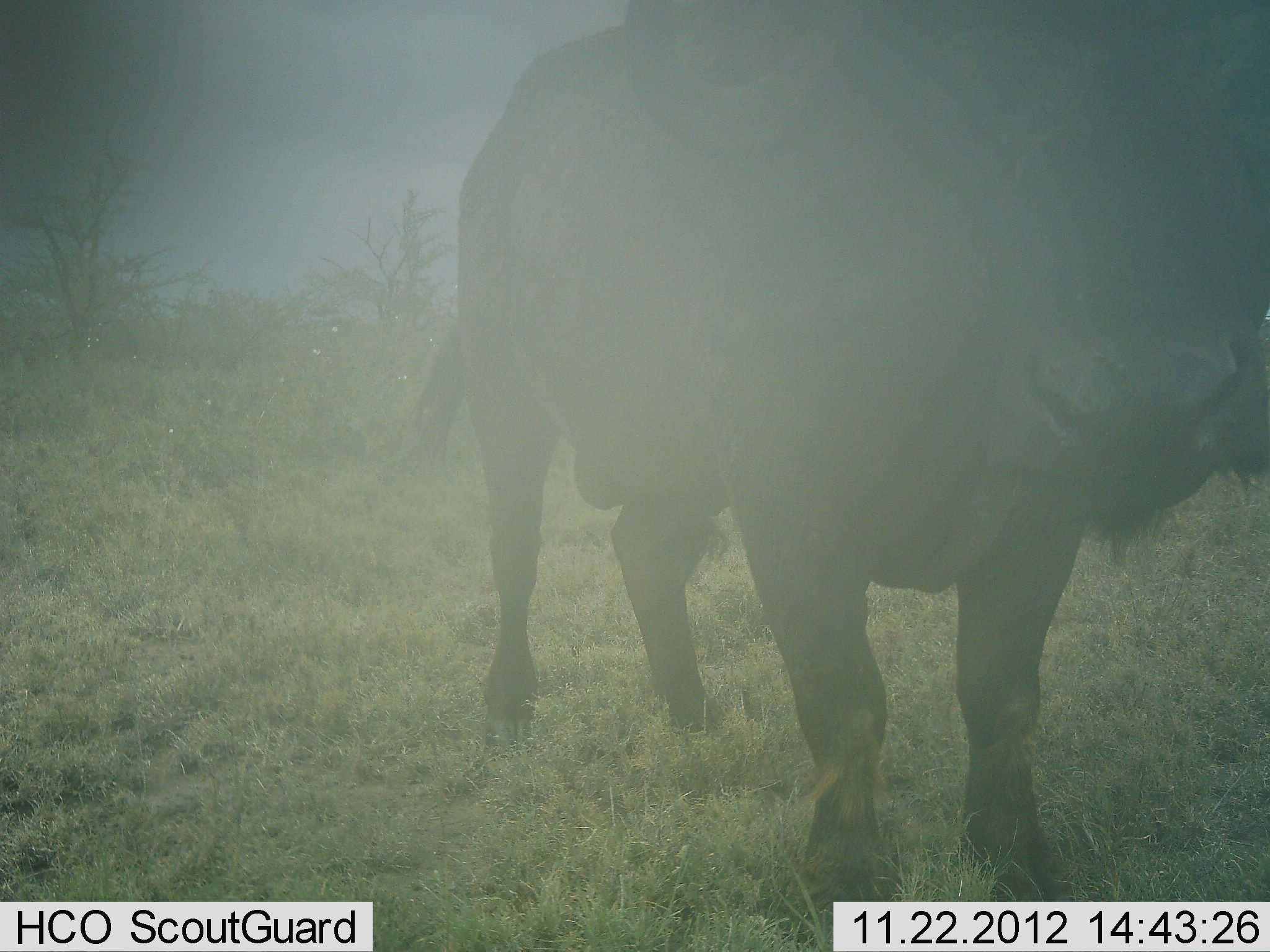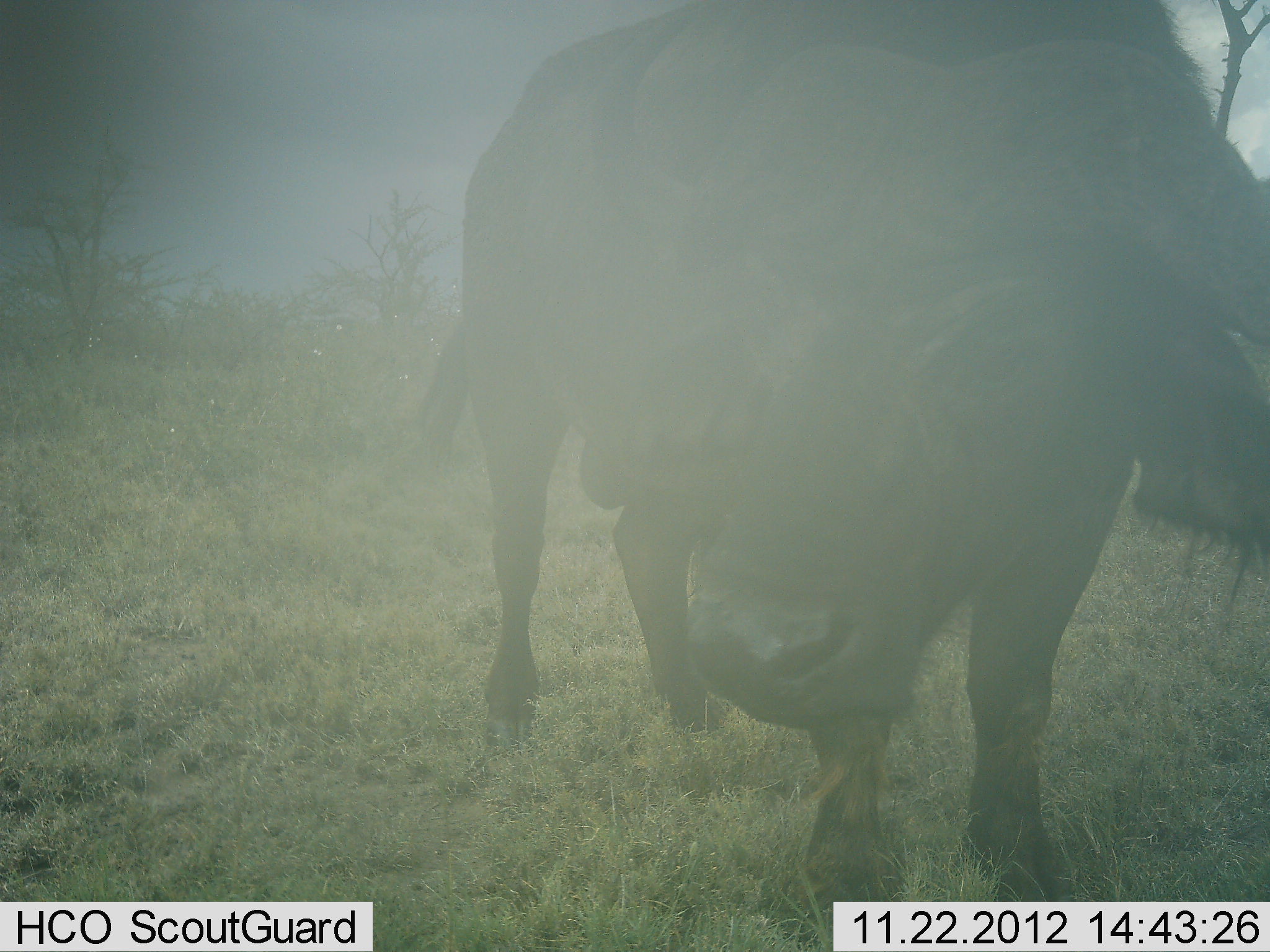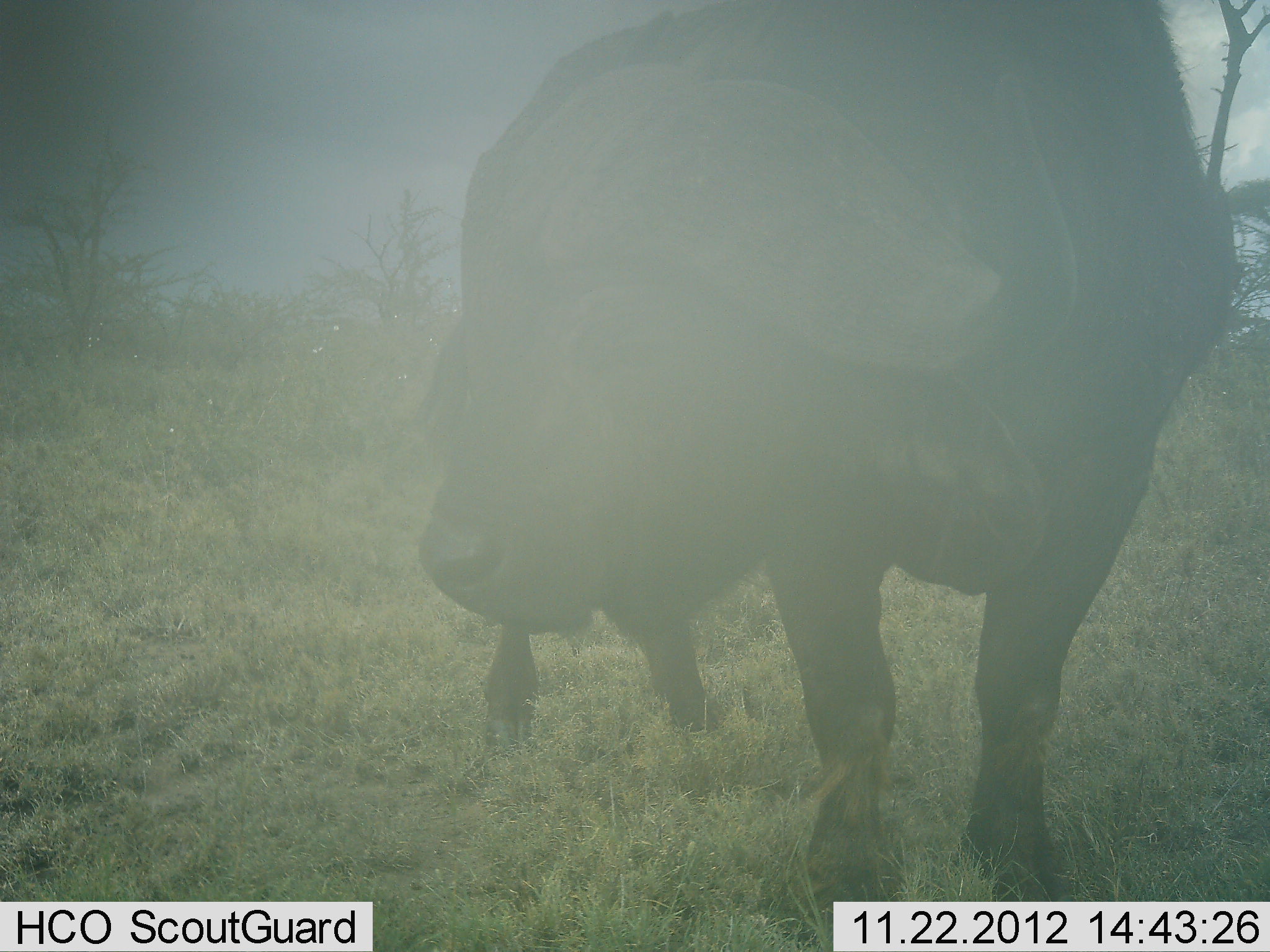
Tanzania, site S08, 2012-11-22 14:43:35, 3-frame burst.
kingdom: Animalia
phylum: Chordata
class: Mammalia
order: Artiodactyla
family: Bovidae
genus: Syncerus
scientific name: Syncerus caffer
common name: cape buffalo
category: buffalo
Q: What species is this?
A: Buffalo (cape buffalo) (Syncerus caffer).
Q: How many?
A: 1.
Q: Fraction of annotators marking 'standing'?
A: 80%.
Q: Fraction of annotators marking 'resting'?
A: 0%.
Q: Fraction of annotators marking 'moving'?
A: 10%.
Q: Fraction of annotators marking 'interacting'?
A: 0%.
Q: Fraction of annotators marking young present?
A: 0%.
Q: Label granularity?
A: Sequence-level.